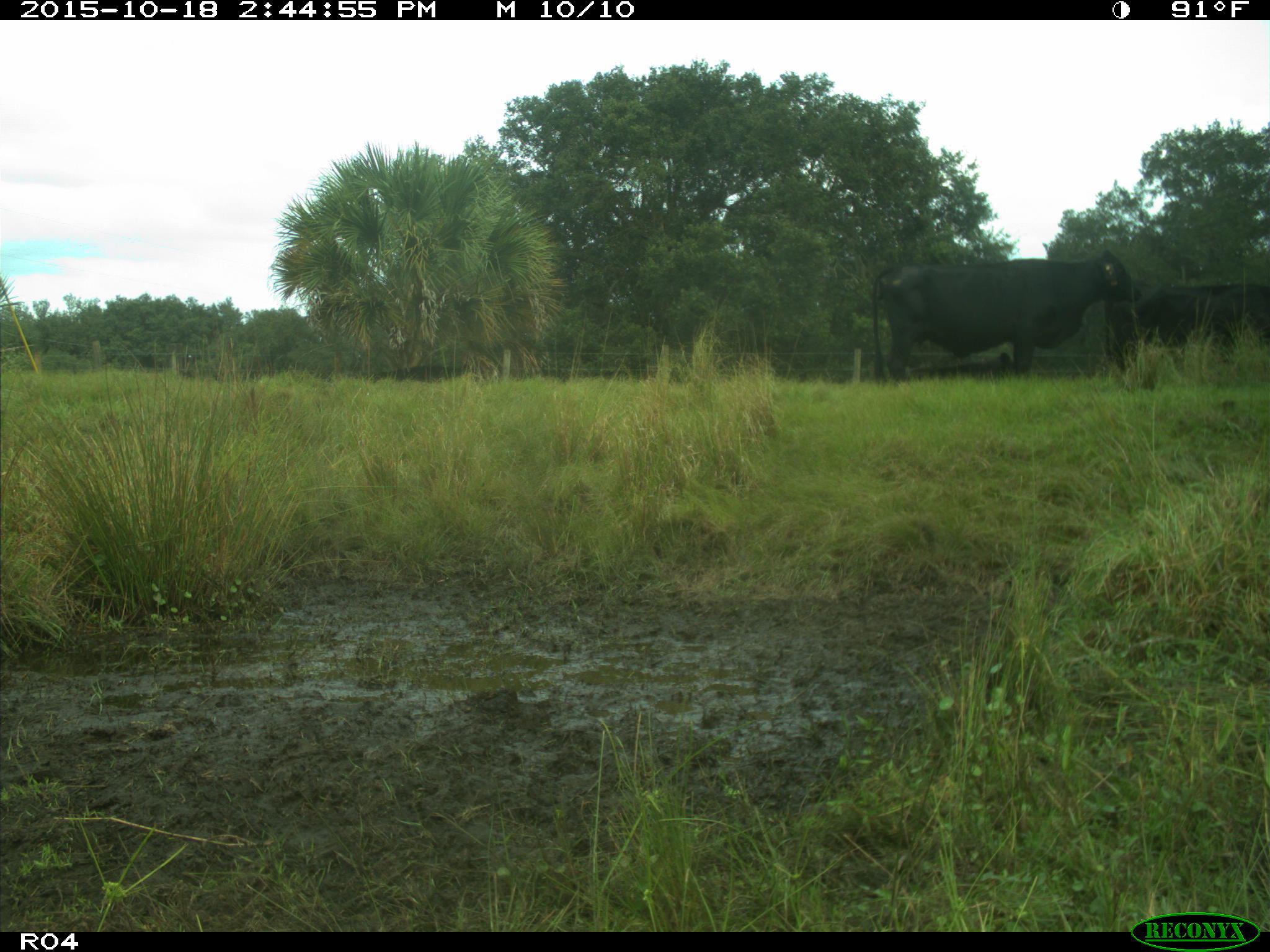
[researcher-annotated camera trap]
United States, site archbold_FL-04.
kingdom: Animalia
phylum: Chordata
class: Mammalia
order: Artiodactyla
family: Bovidae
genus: Bos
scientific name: Bos taurus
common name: domestic cow